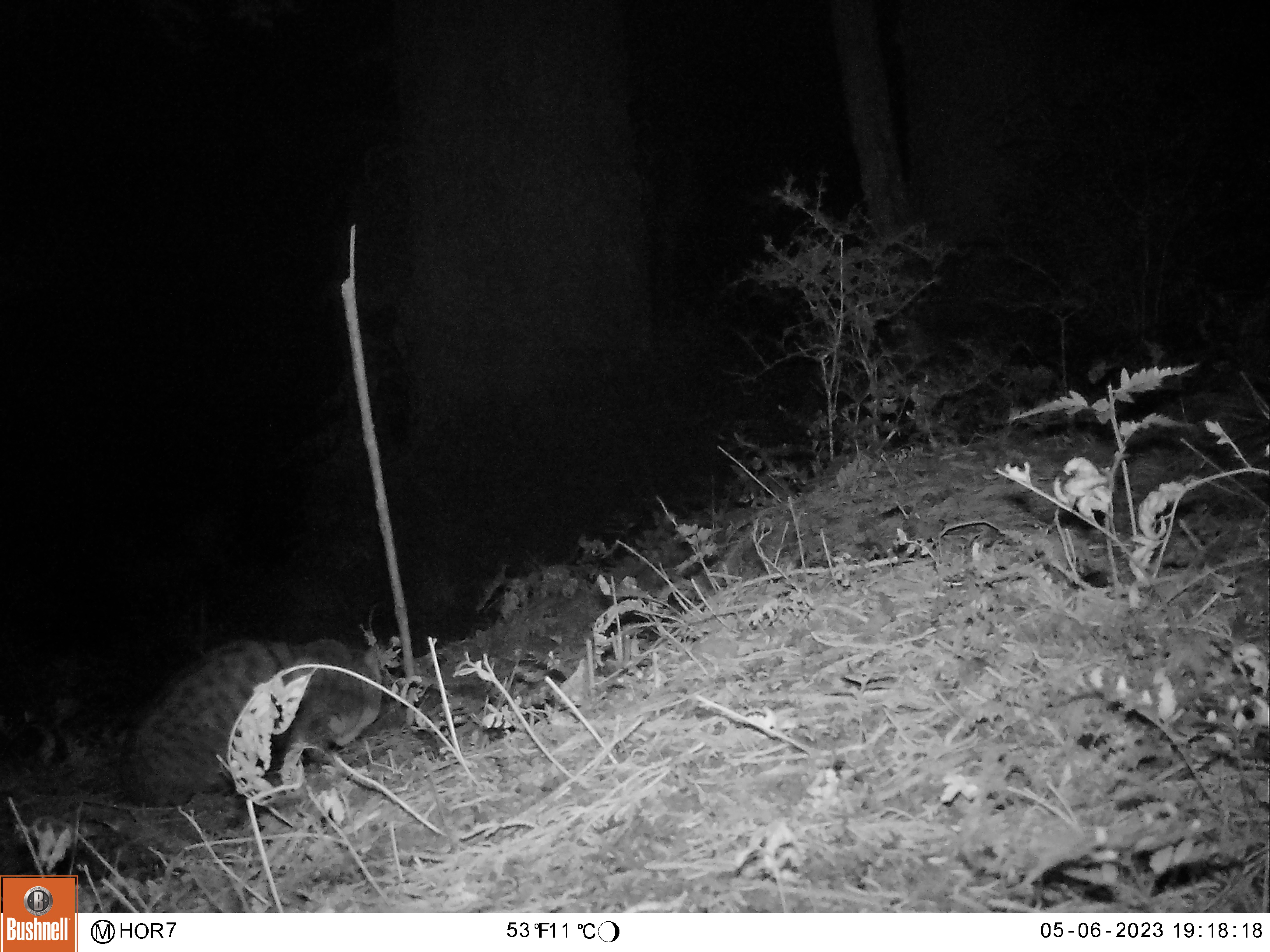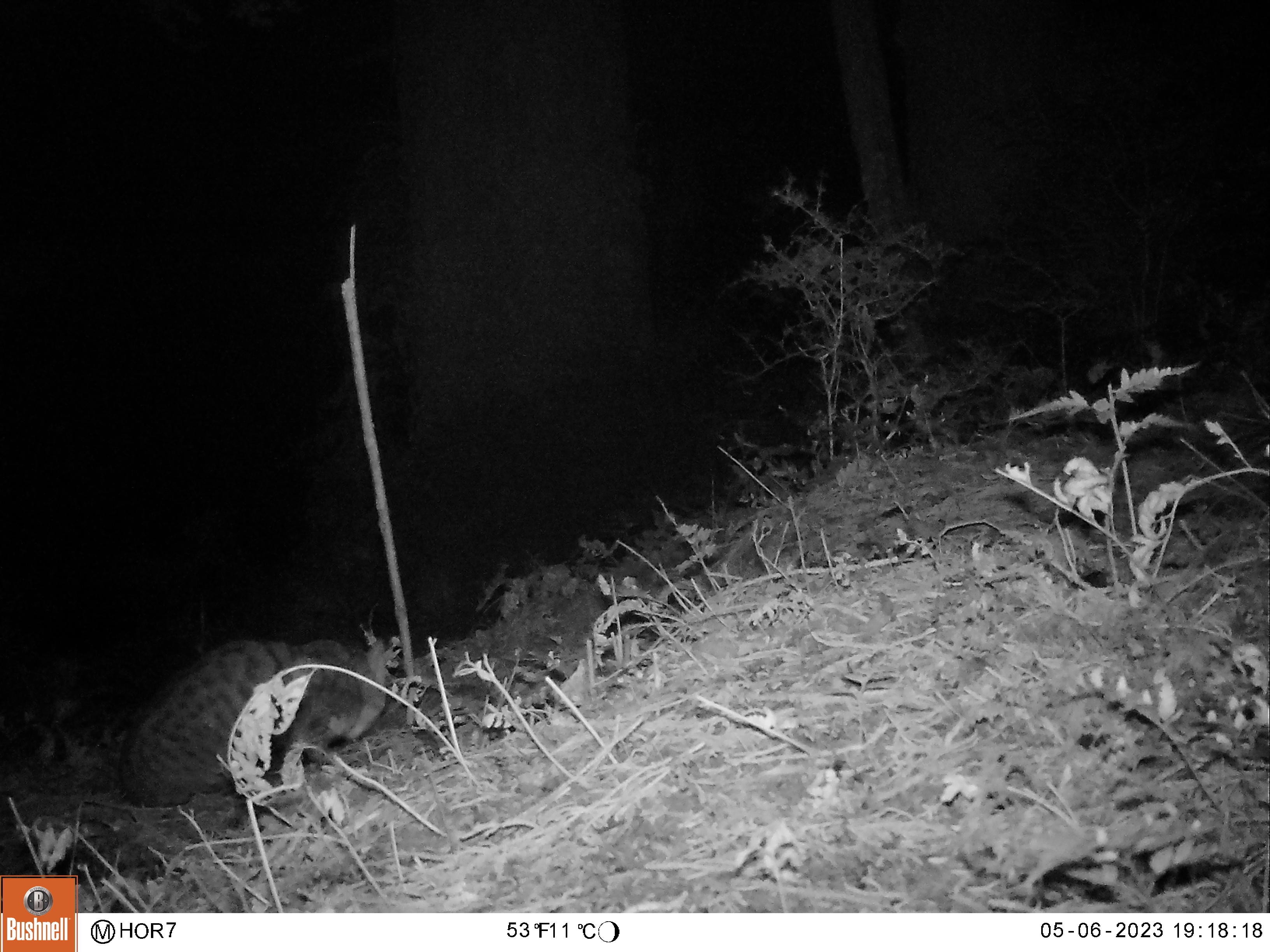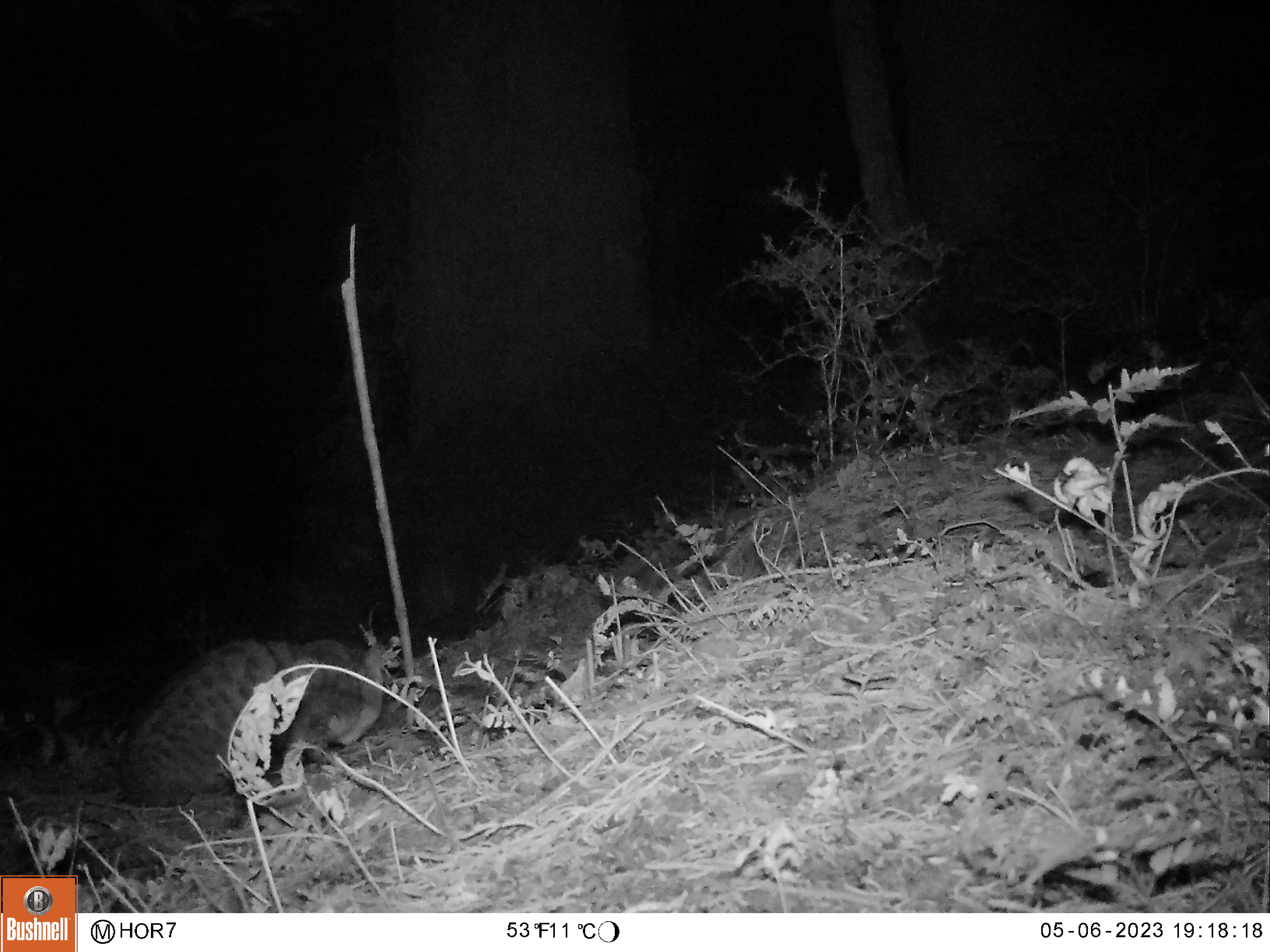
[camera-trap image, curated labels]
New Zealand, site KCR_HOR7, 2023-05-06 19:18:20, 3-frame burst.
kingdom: Animalia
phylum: Chordata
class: Mammalia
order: Carnivora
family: Felidae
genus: Felis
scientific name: Felis catus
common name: domestic cat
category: cat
Cat (domestic cat) (Felis catus).